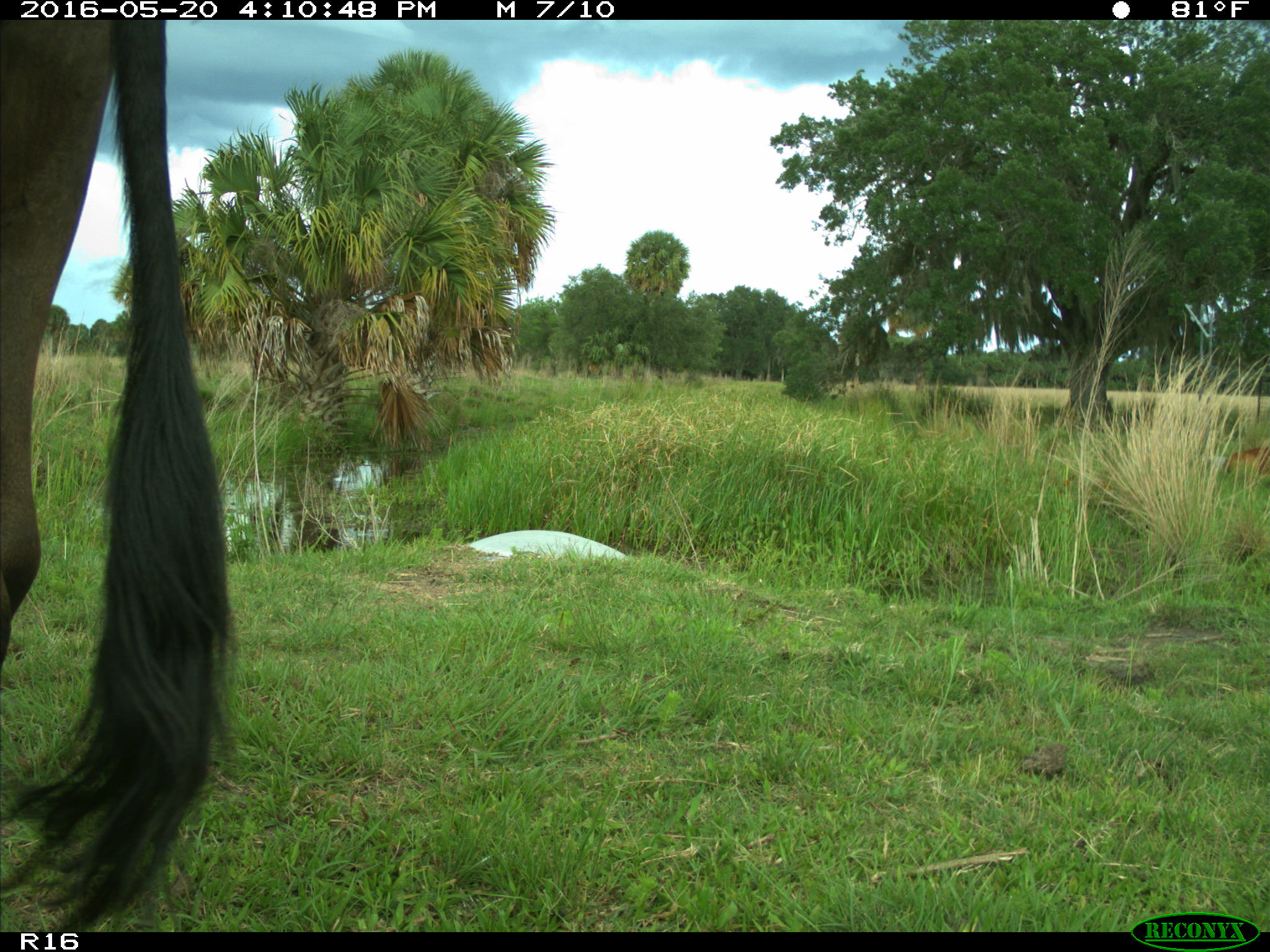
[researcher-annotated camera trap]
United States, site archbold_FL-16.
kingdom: Animalia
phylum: Chordata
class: Mammalia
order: Artiodactyla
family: Bovidae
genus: Bos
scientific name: Bos taurus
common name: domestic cow